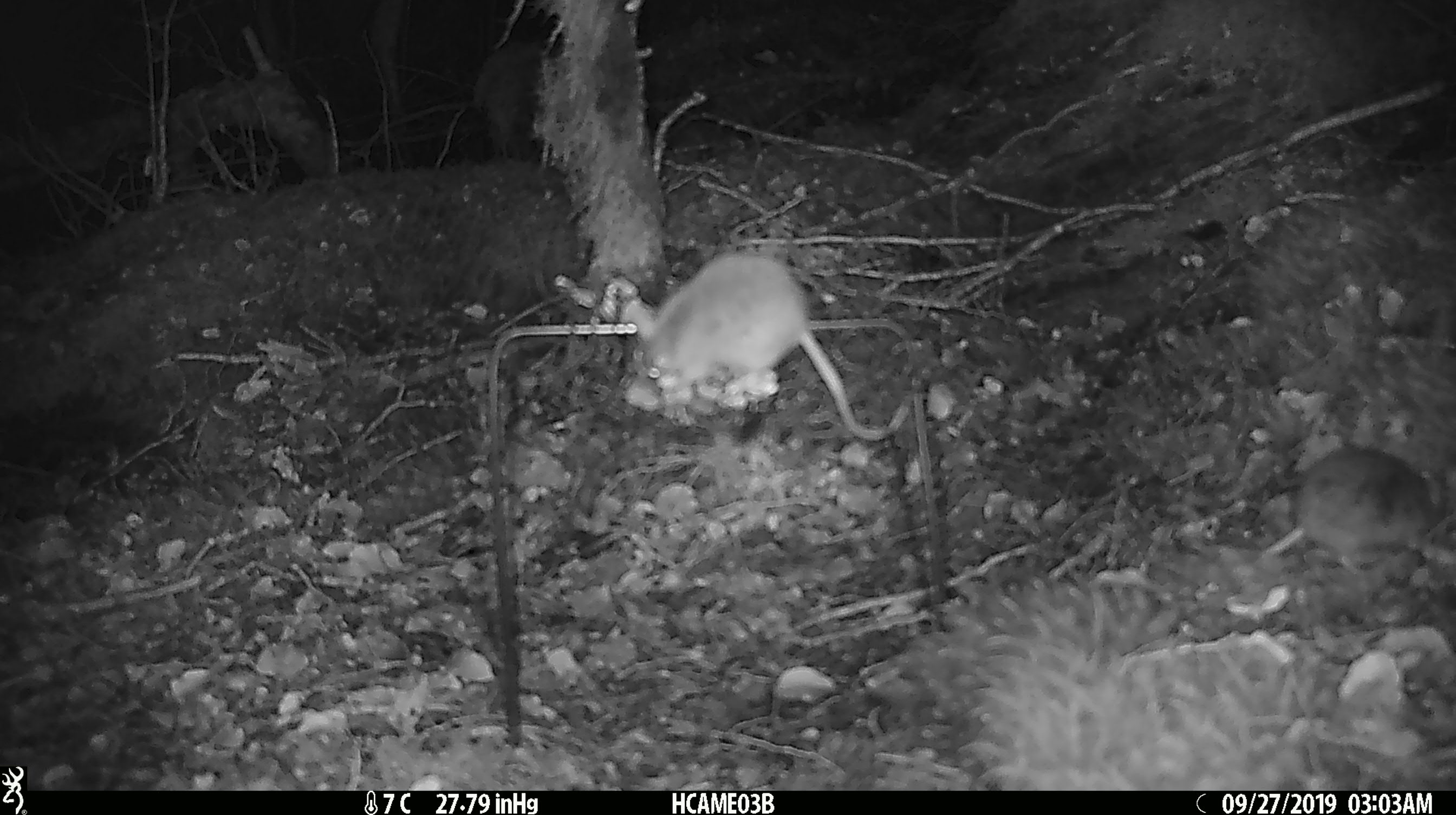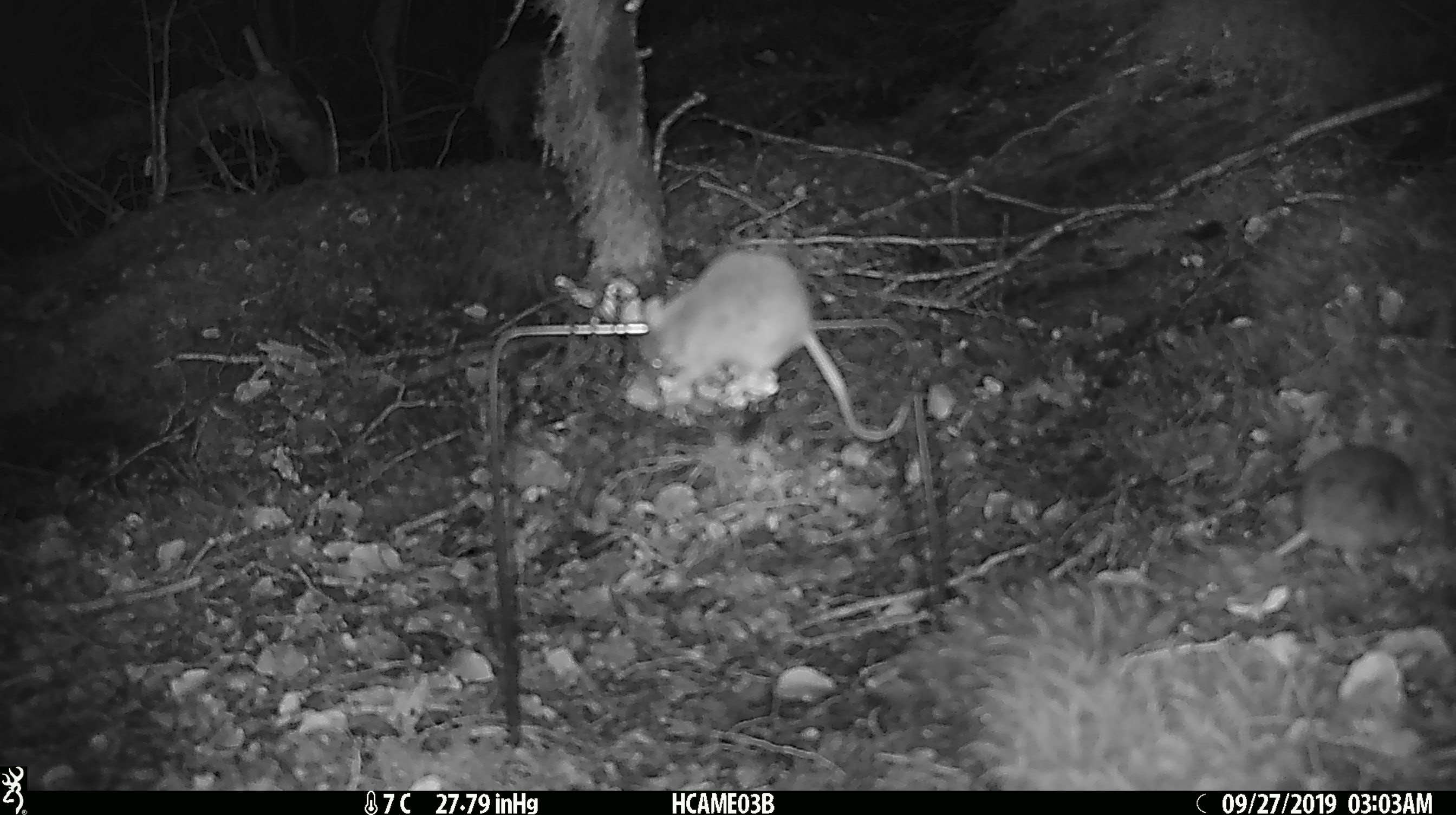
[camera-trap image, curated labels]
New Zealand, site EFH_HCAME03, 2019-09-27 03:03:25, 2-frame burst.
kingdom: Animalia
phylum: Chordata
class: Mammalia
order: Rodentia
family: Muridae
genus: Mus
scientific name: Mus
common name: mouse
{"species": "mouse (Mus)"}